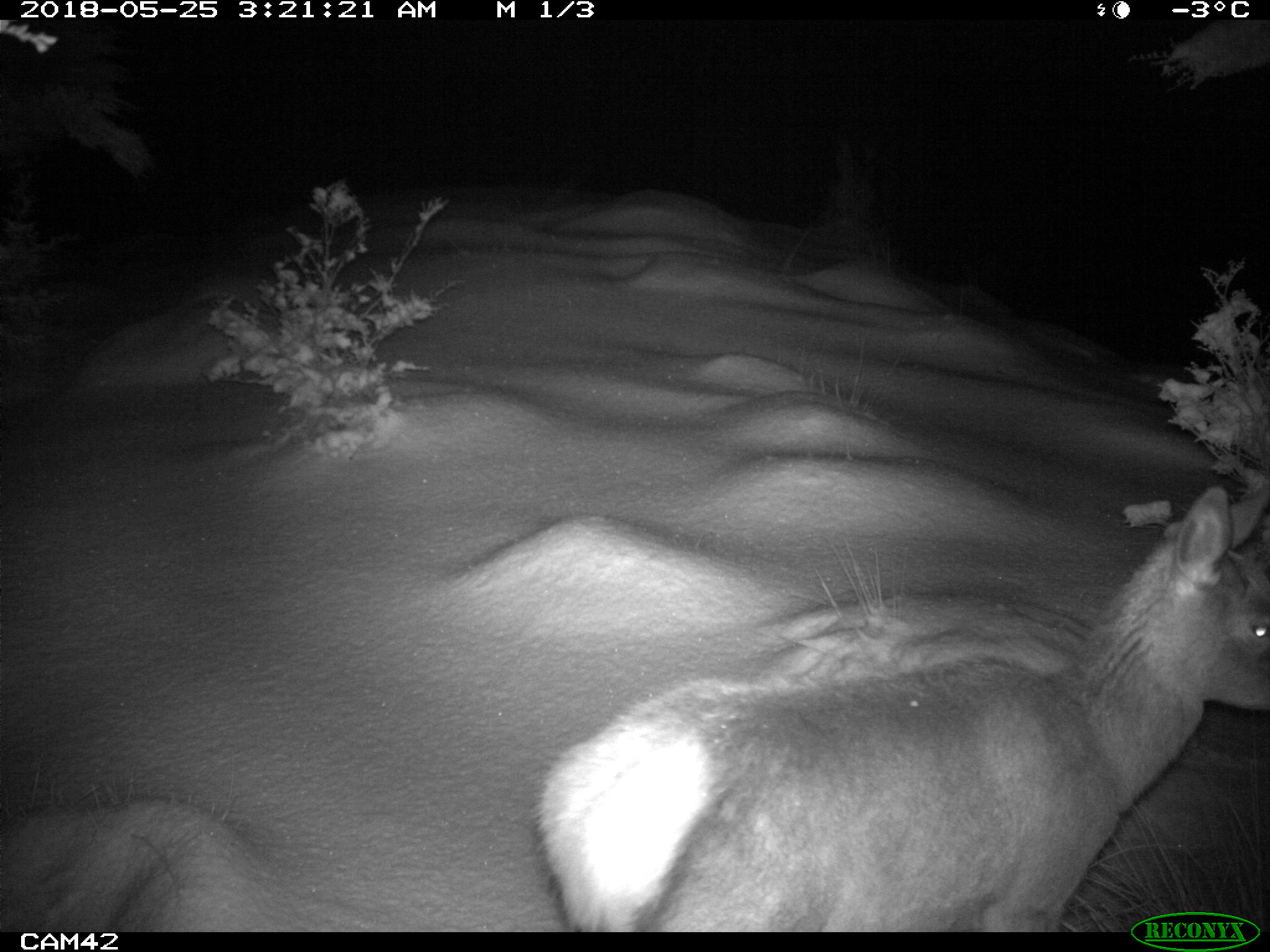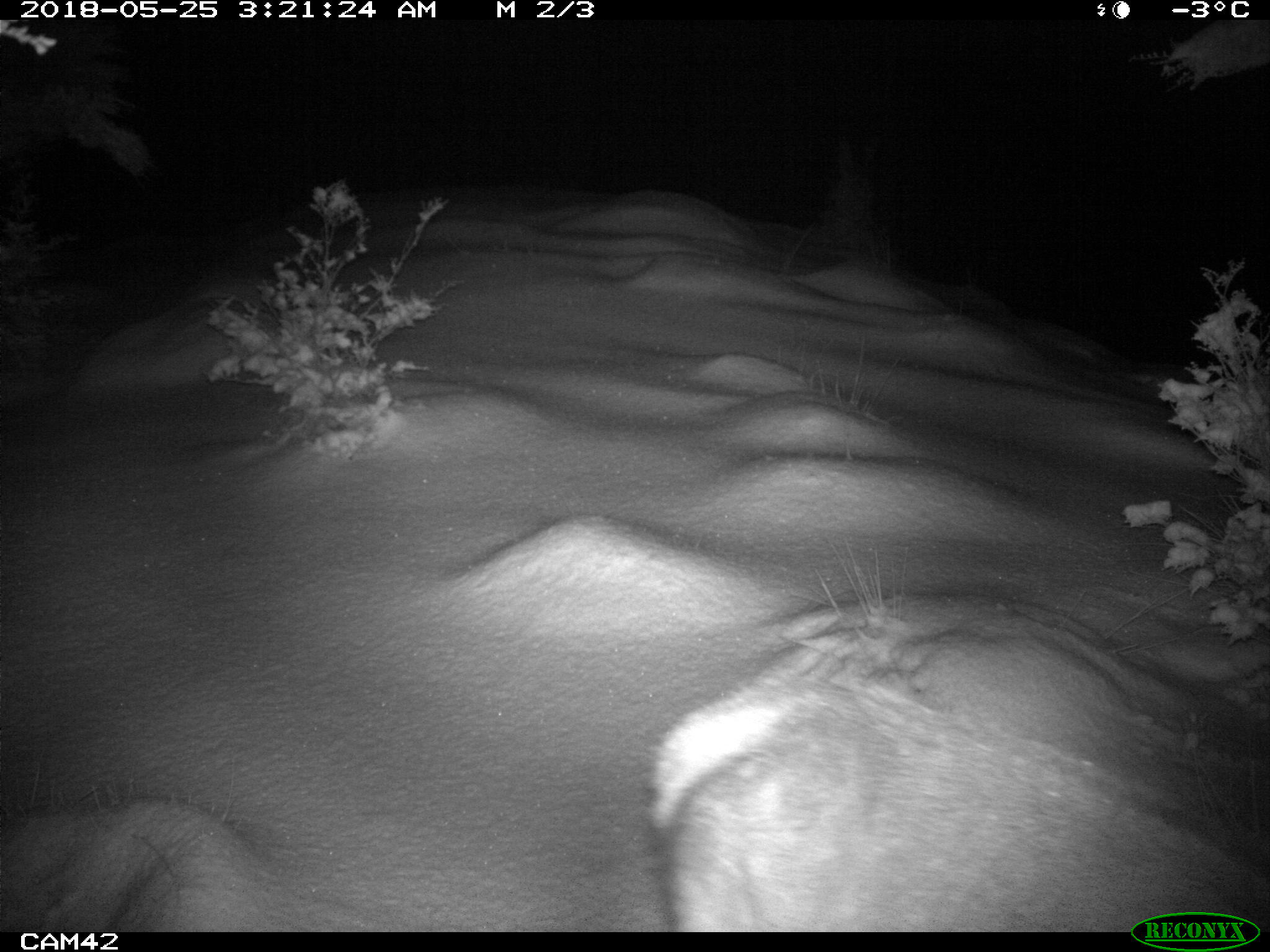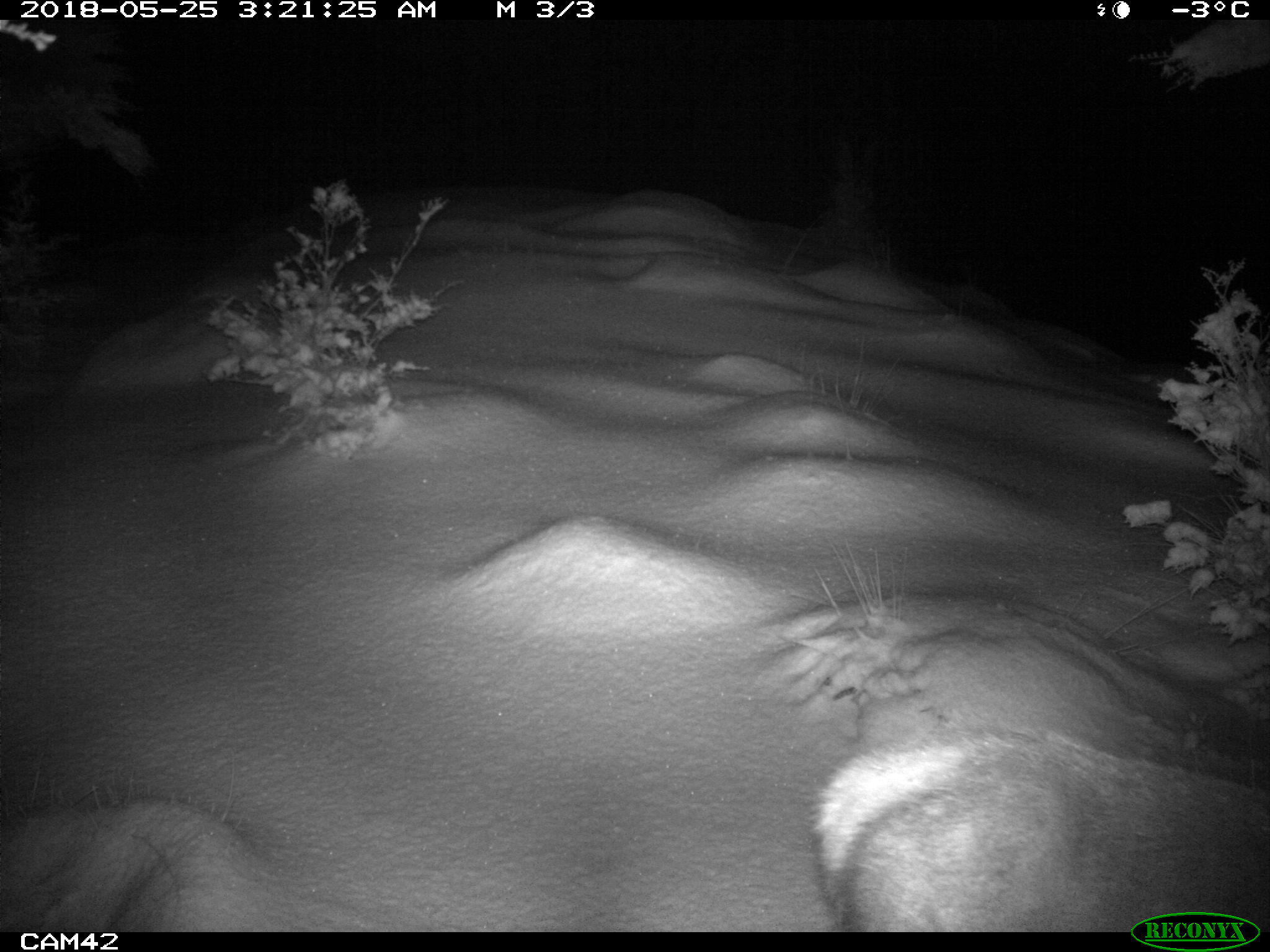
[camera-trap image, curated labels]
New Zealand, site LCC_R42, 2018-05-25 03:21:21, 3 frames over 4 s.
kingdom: Animalia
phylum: Chordata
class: Mammalia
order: Artiodactyla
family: Cervidae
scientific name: Cervidae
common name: deer